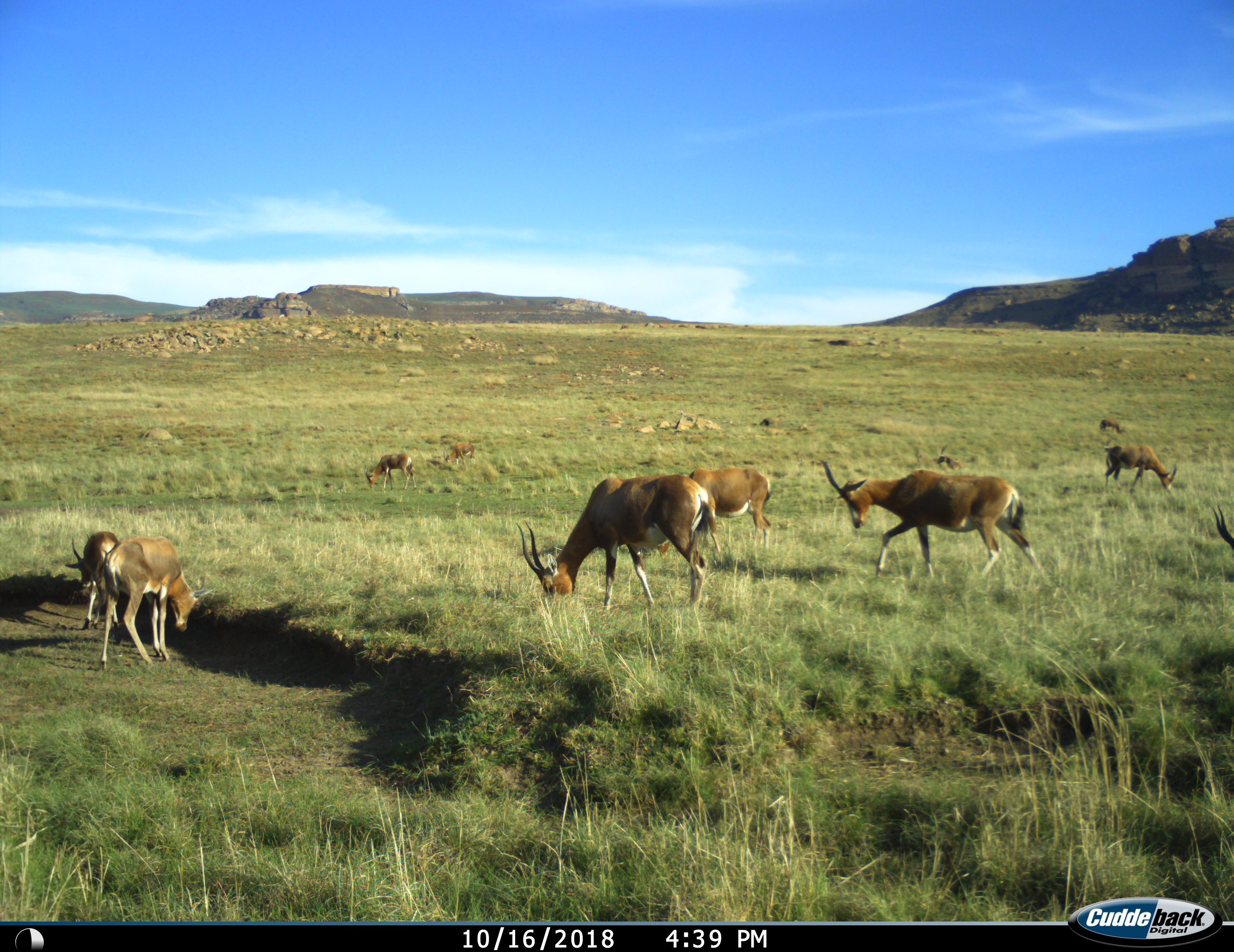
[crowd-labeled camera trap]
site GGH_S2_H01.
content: unidentified animal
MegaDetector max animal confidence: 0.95